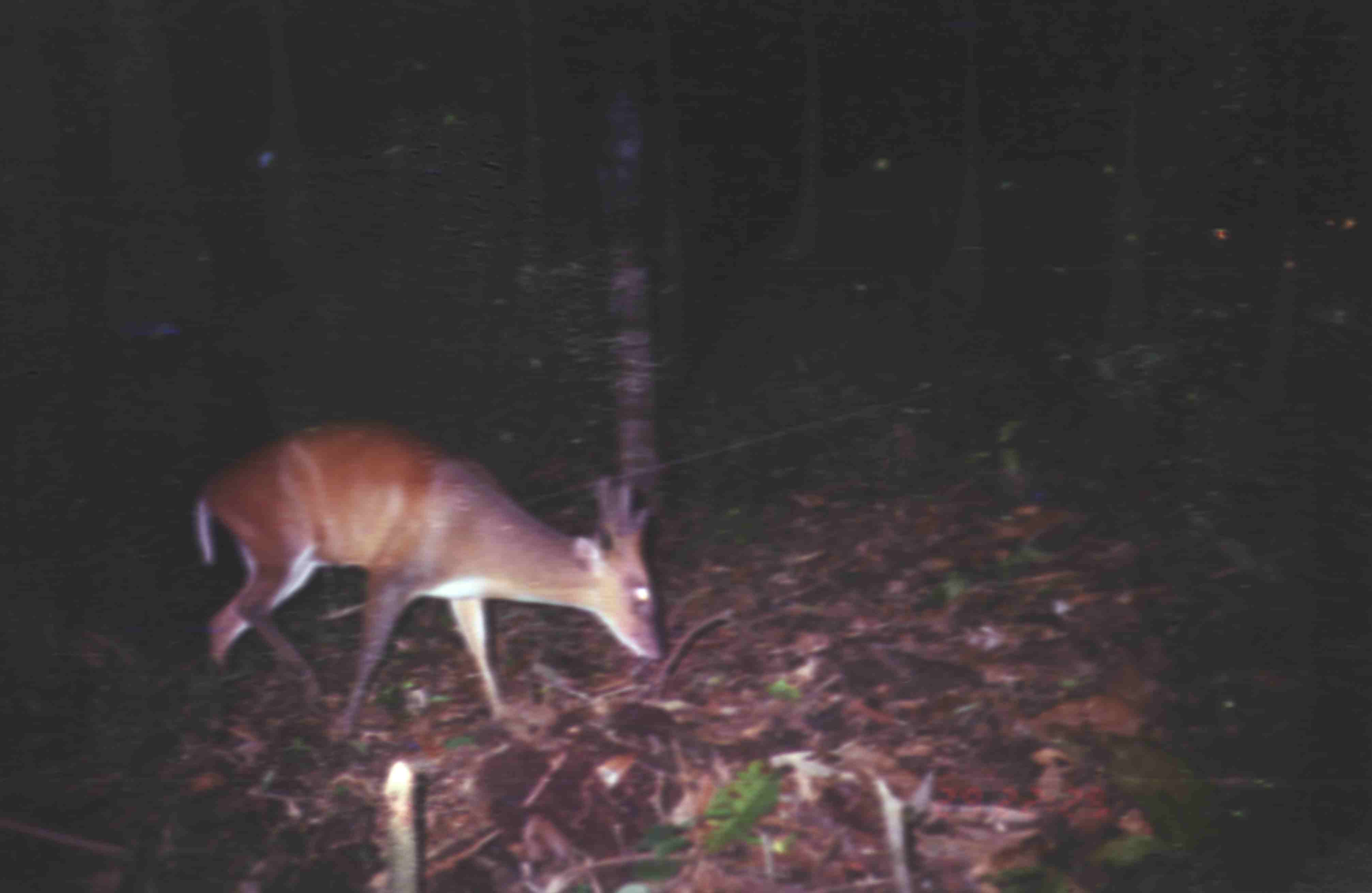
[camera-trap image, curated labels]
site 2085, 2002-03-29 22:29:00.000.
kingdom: Animalia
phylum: Chordata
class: Mammalia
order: Artiodactyla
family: Cervidae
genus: Muntiacus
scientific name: Muntiacus muntjak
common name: southern red muntjac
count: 1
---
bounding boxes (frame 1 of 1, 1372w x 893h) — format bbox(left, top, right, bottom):
muntiacus muntjak: bbox(193, 418, 664, 738)